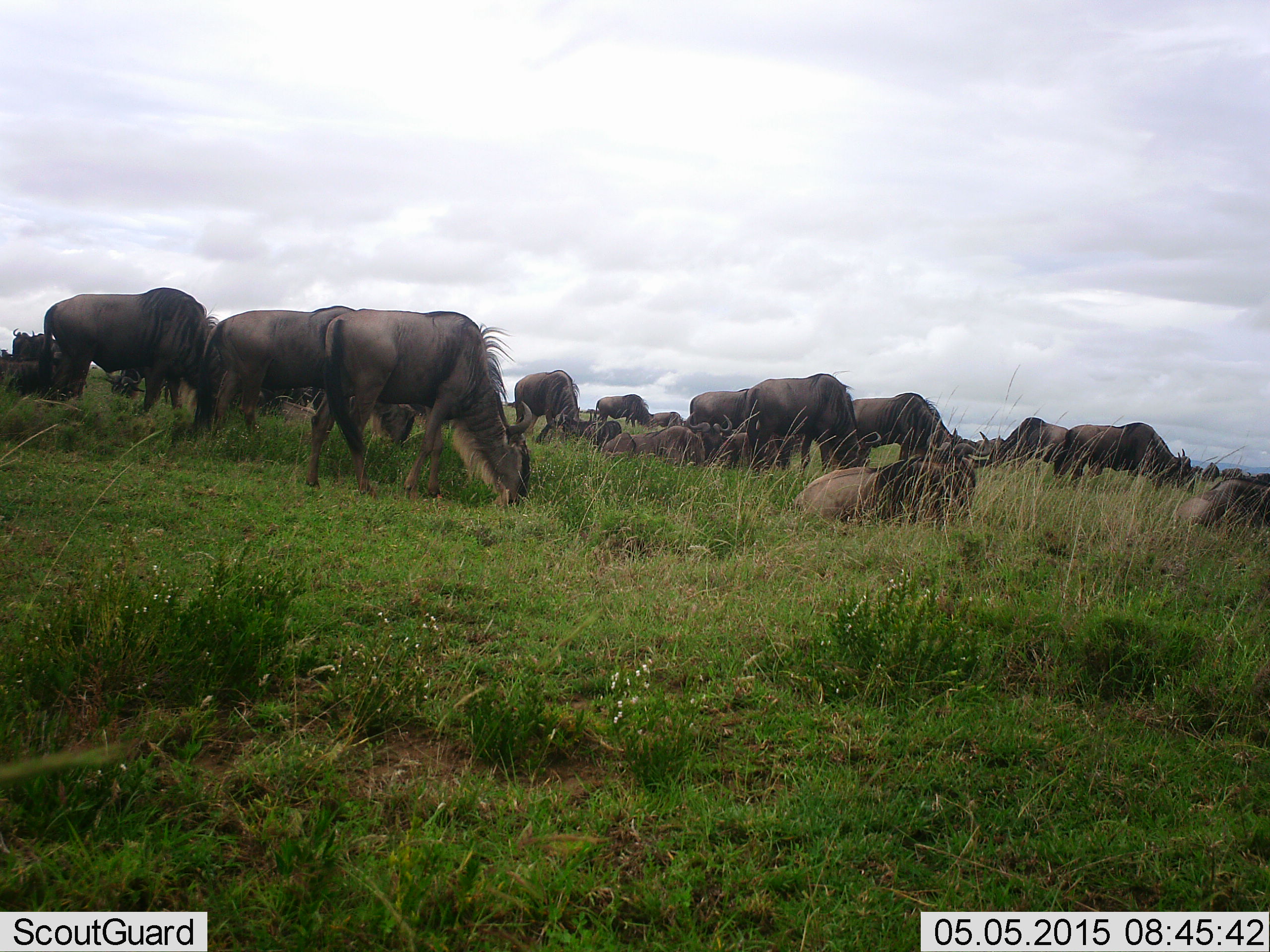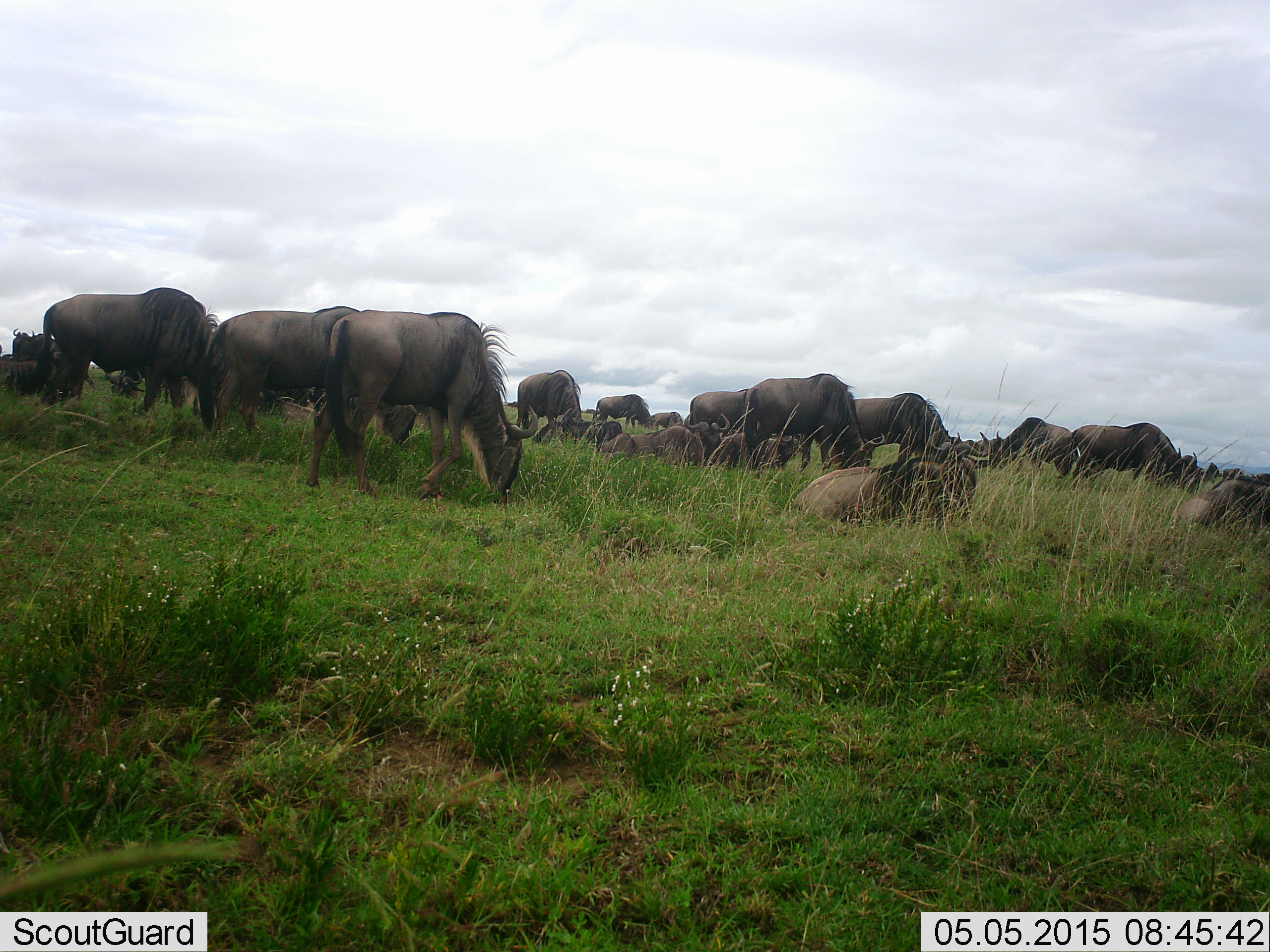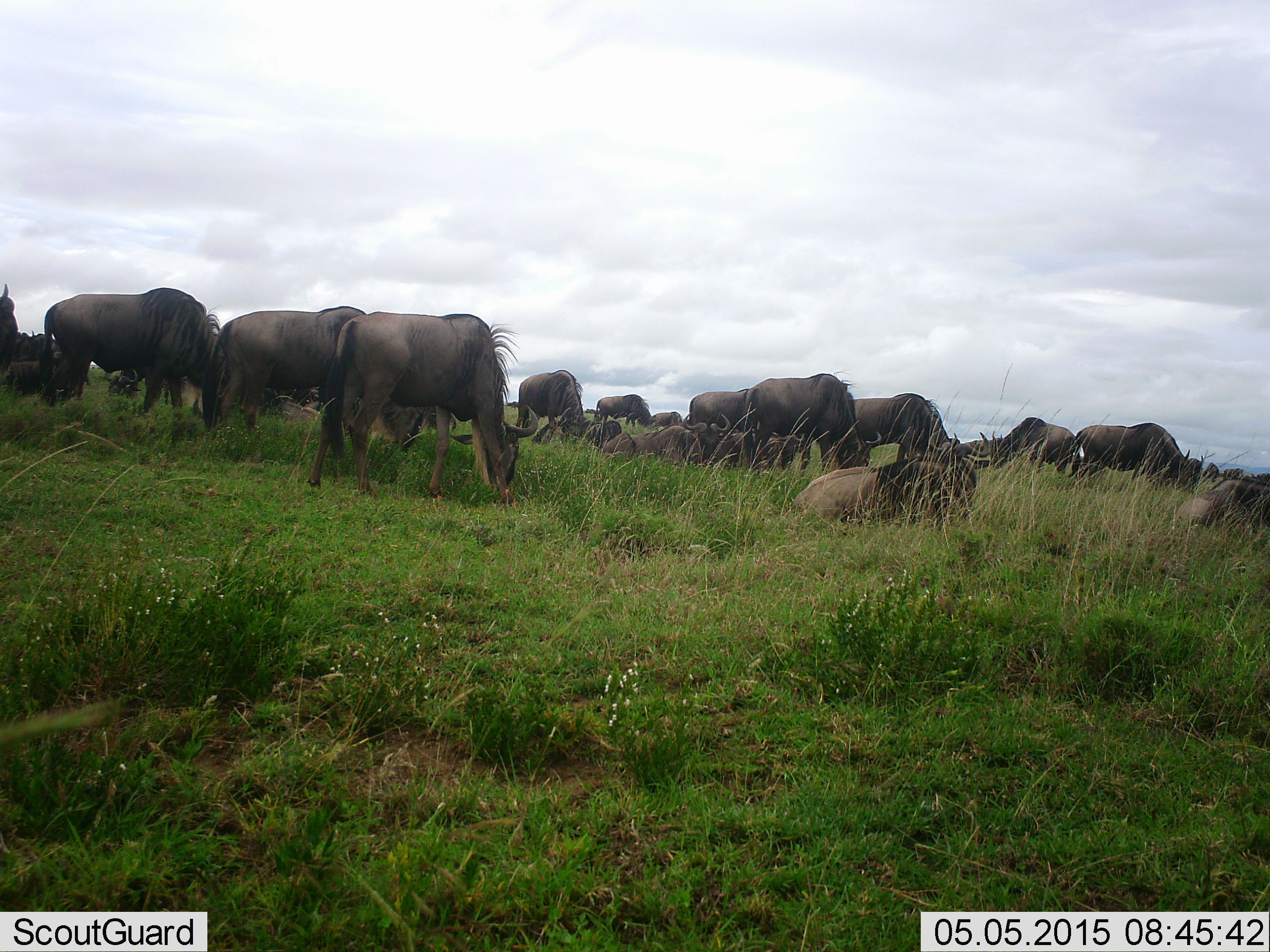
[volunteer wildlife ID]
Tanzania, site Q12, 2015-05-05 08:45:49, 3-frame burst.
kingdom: Animalia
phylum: Chordata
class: Mammalia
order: Artiodactyla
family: Bovidae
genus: Connochaetes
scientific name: Connochaetes taurinus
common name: blue wildebeest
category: wildebeest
Wildebeest (blue wildebeest) (Connochaetes taurinus), count 11-50. Behavior (volunteer vote fractions): standing 60%, resting 80%, moving 40%, interacting 10%. Young present (vote fraction): 0%. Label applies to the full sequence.